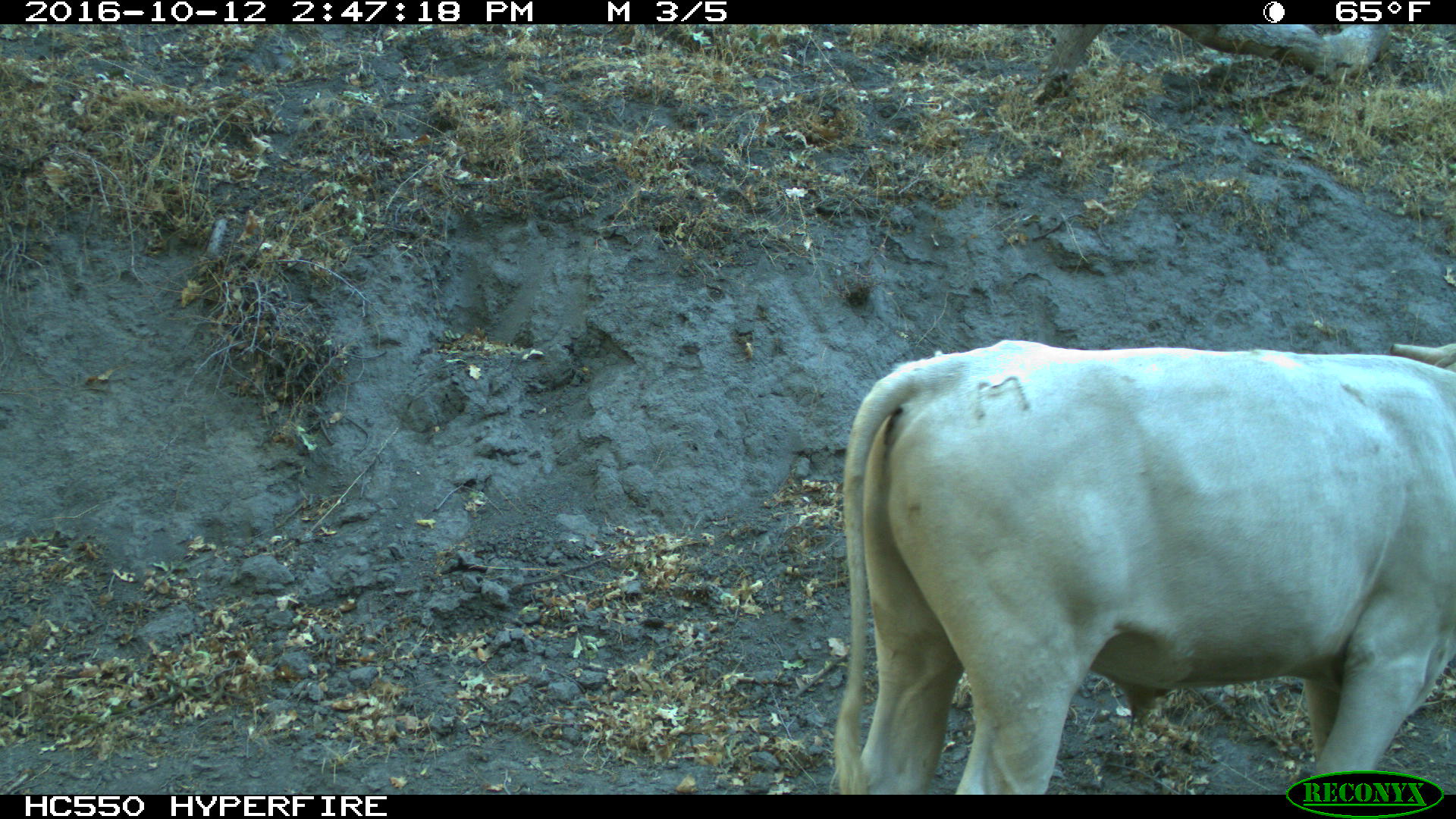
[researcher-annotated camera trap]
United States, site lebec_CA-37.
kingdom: Animalia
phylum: Chordata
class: Mammalia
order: Artiodactyla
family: Bovidae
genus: Bos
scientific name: Bos taurus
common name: domestic cow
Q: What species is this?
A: Bos taurus (domestic cow).